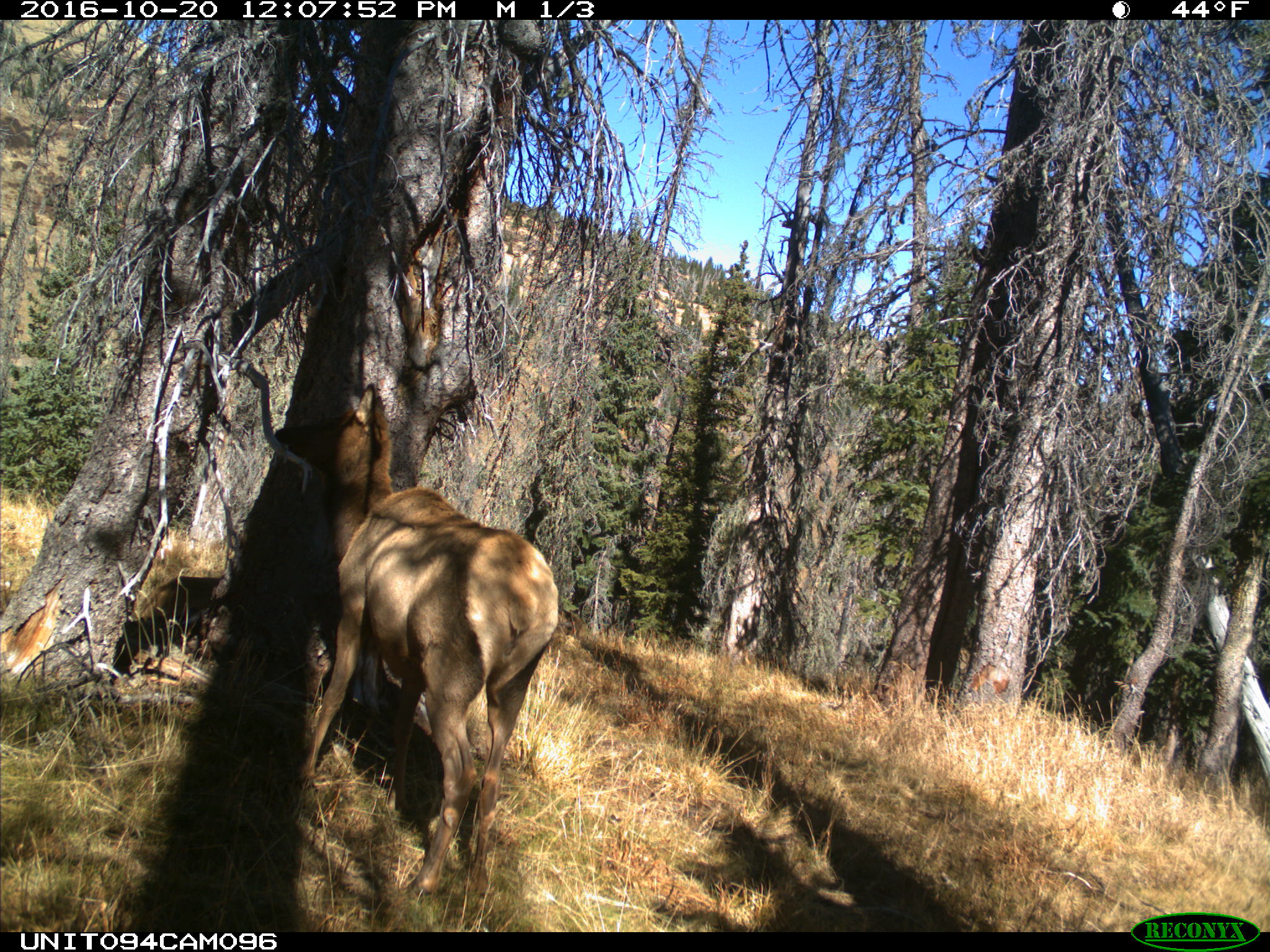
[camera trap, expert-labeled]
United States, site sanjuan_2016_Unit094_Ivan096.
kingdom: Animalia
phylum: Chordata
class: Mammalia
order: Artiodactyla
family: Cervidae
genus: Cervus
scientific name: Cervus elaphus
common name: red deer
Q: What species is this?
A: Cervus elaphus (red deer).